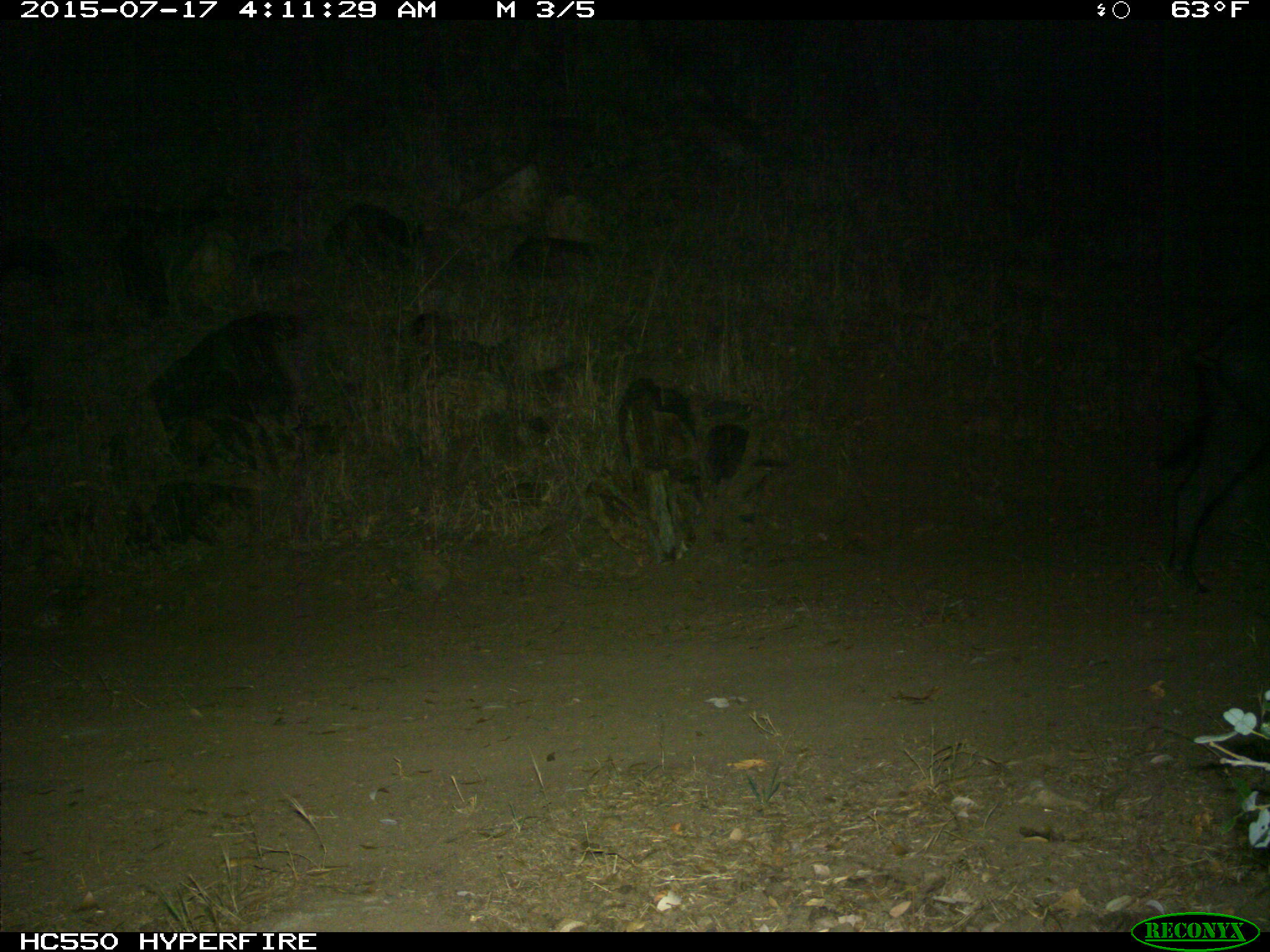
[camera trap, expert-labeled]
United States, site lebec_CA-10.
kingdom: Animalia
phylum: Chordata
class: Mammalia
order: Artiodactyla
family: Suidae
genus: Sus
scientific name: Sus scrofa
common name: wild boar